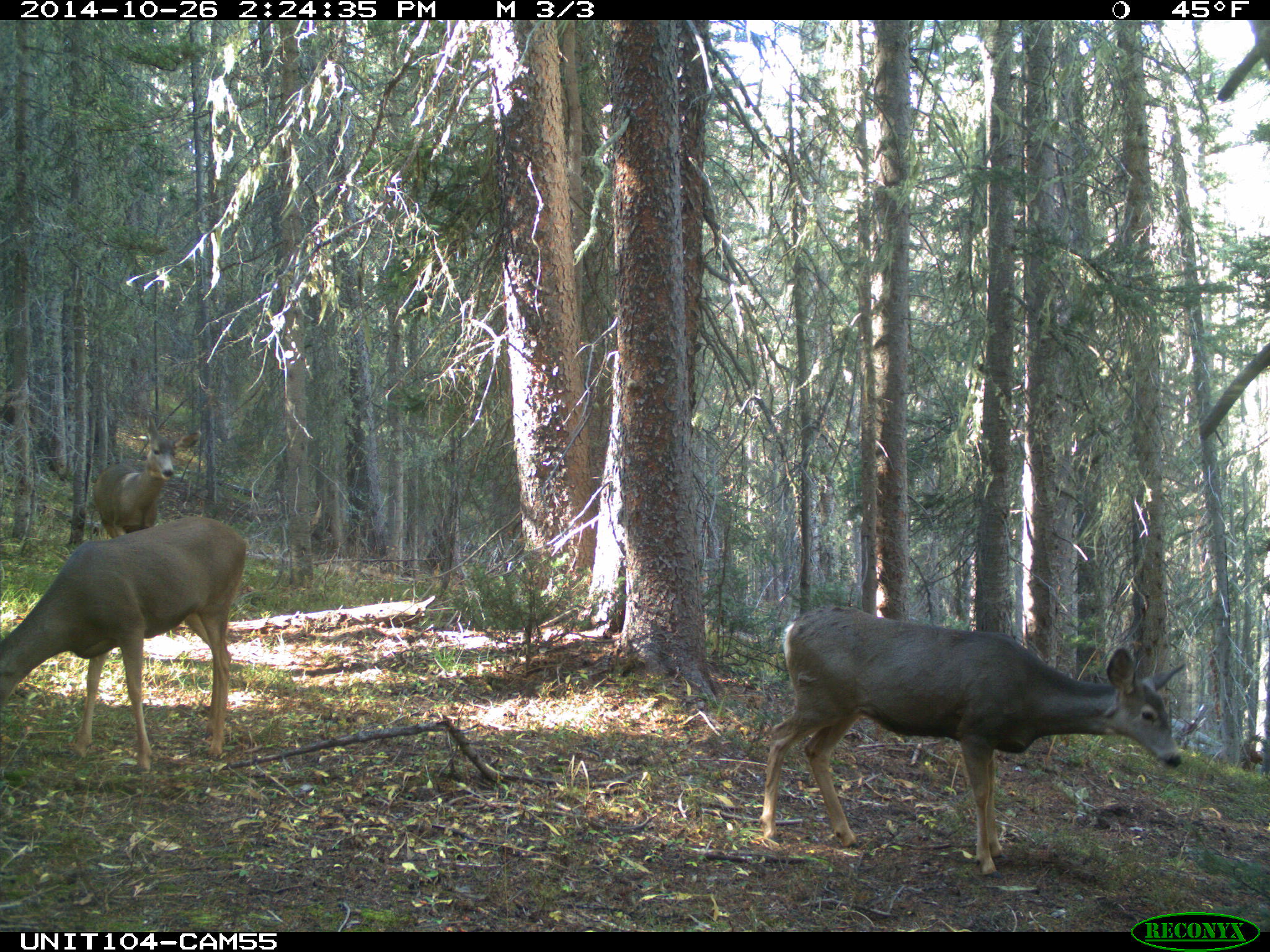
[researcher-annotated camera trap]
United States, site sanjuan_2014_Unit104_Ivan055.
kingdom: Animalia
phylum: Chordata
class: Mammalia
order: Artiodactyla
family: Cervidae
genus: Odocoileus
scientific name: Odocoileus hemionus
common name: mule deer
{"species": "Odocoileus hemionus (mule deer)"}